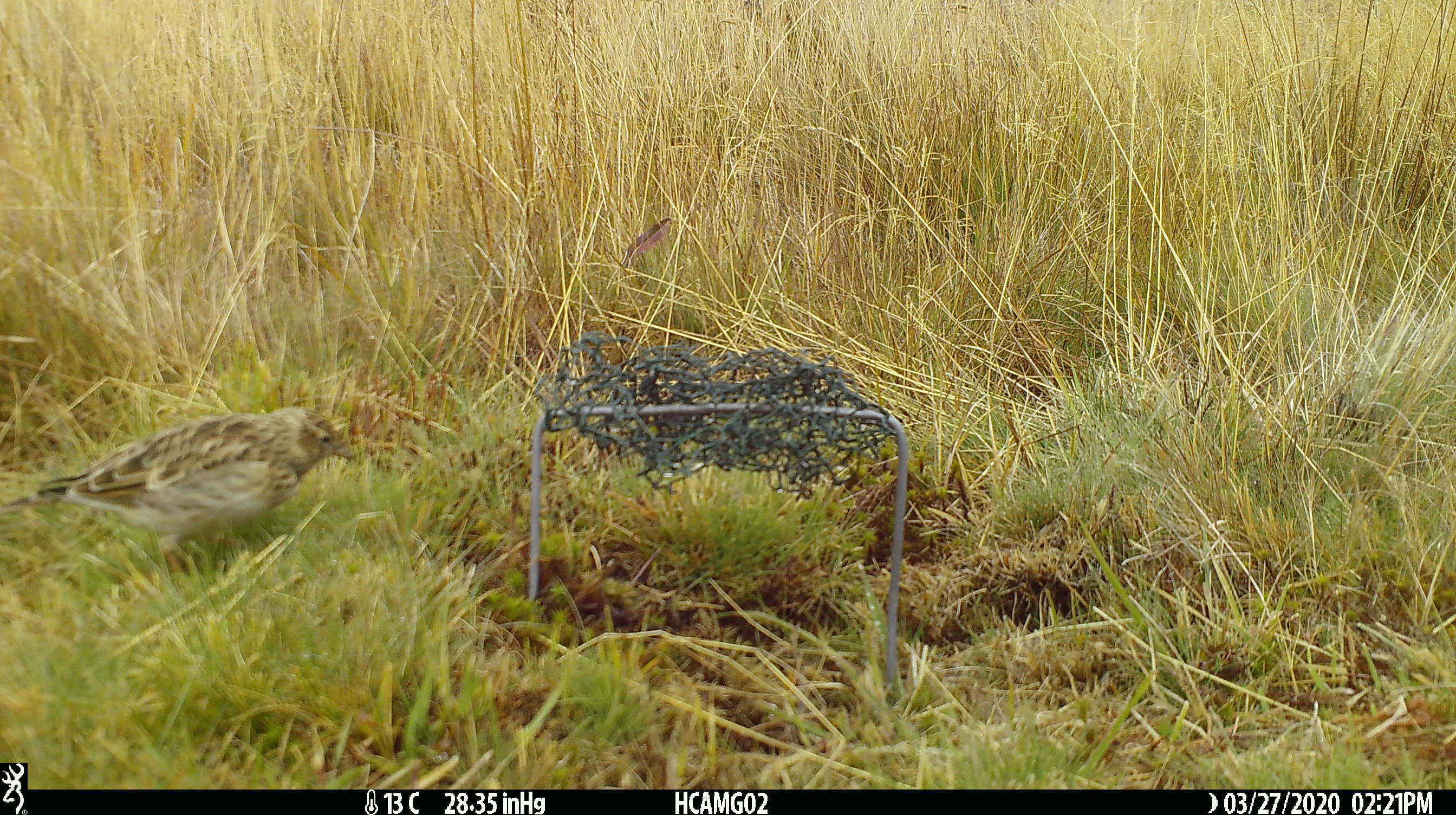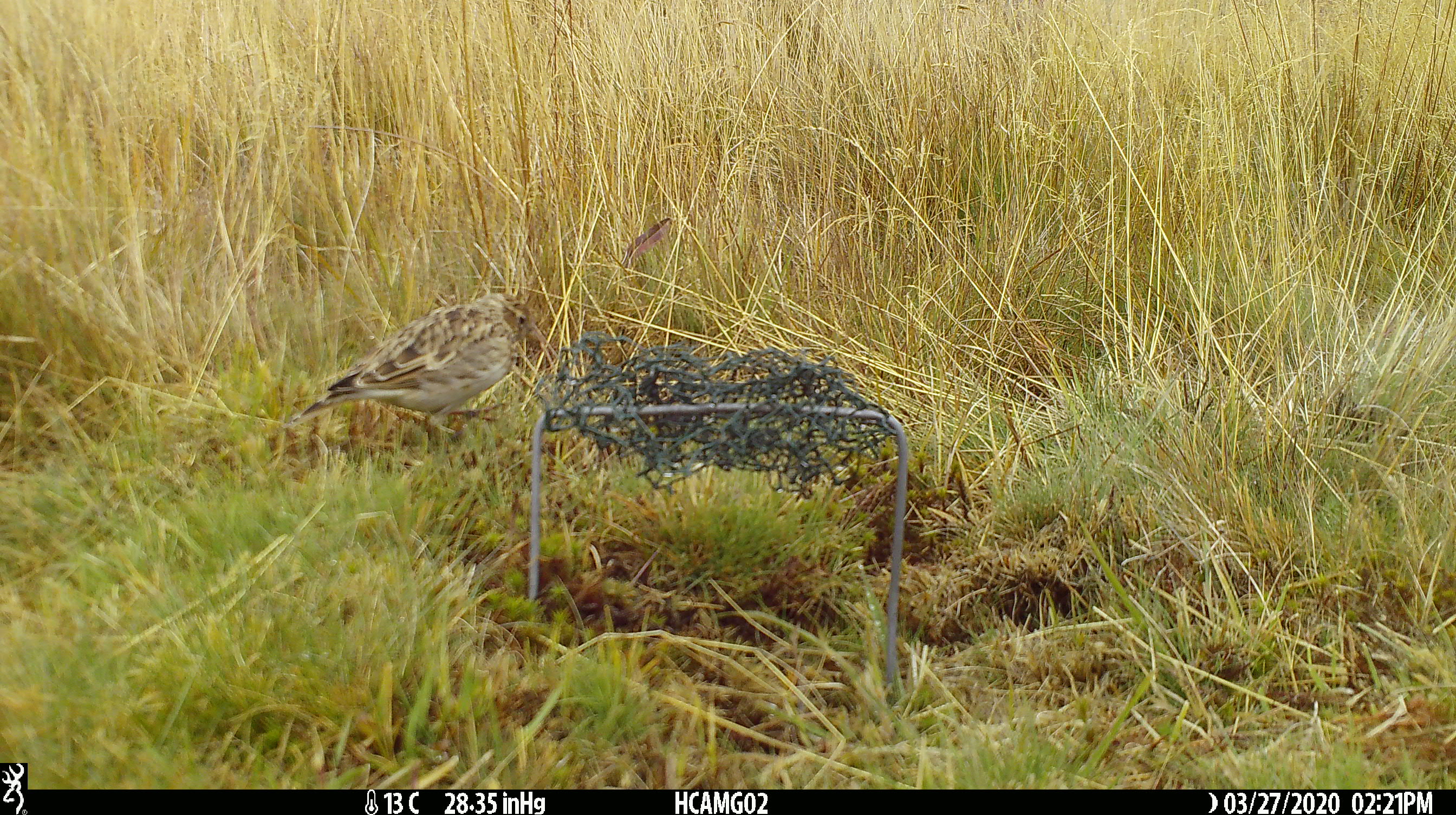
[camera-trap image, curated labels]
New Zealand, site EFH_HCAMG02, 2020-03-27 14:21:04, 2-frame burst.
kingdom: Animalia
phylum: Chordata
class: Aves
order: Passeriformes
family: Motacillidae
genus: Anthus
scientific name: Anthus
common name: pipit